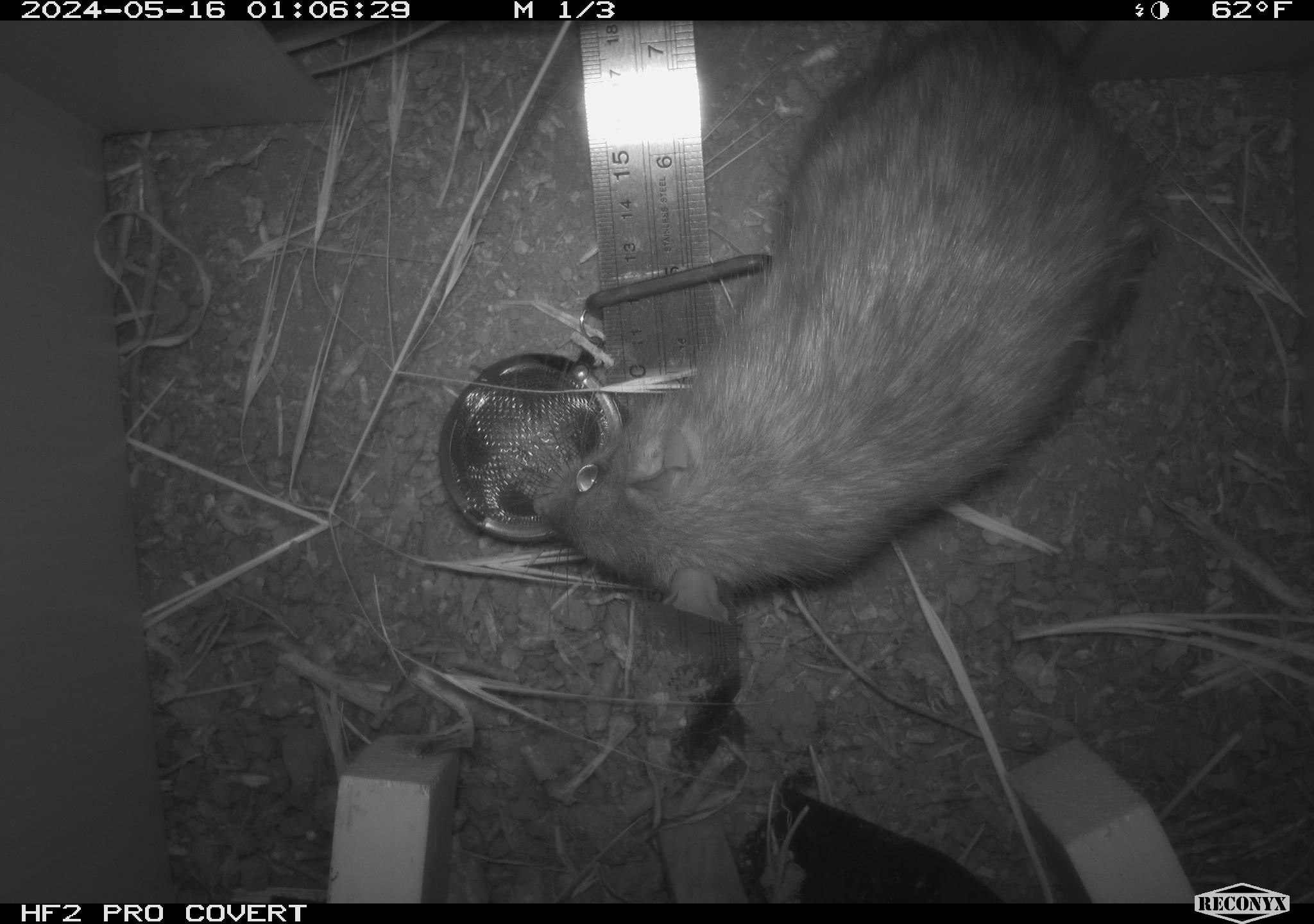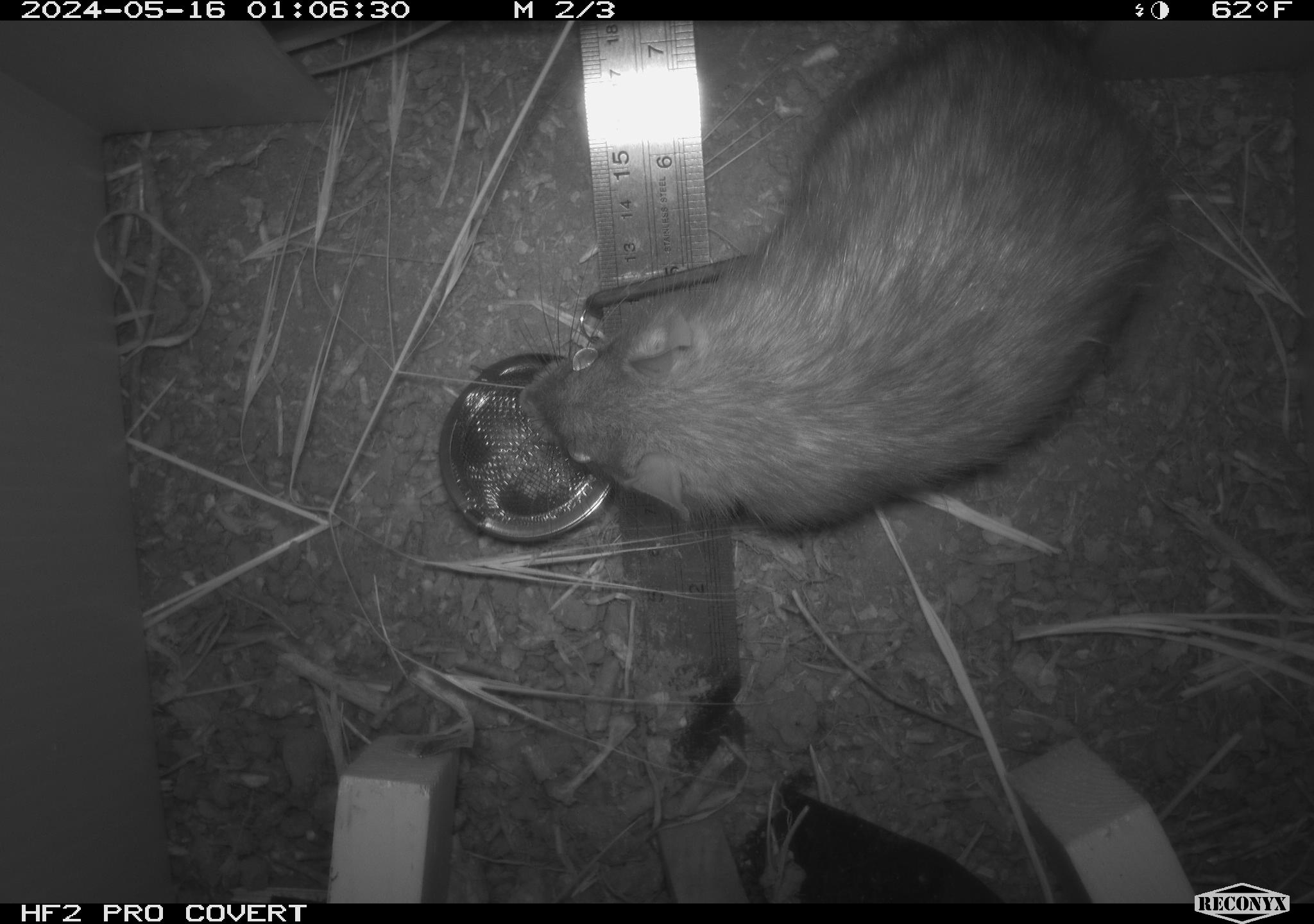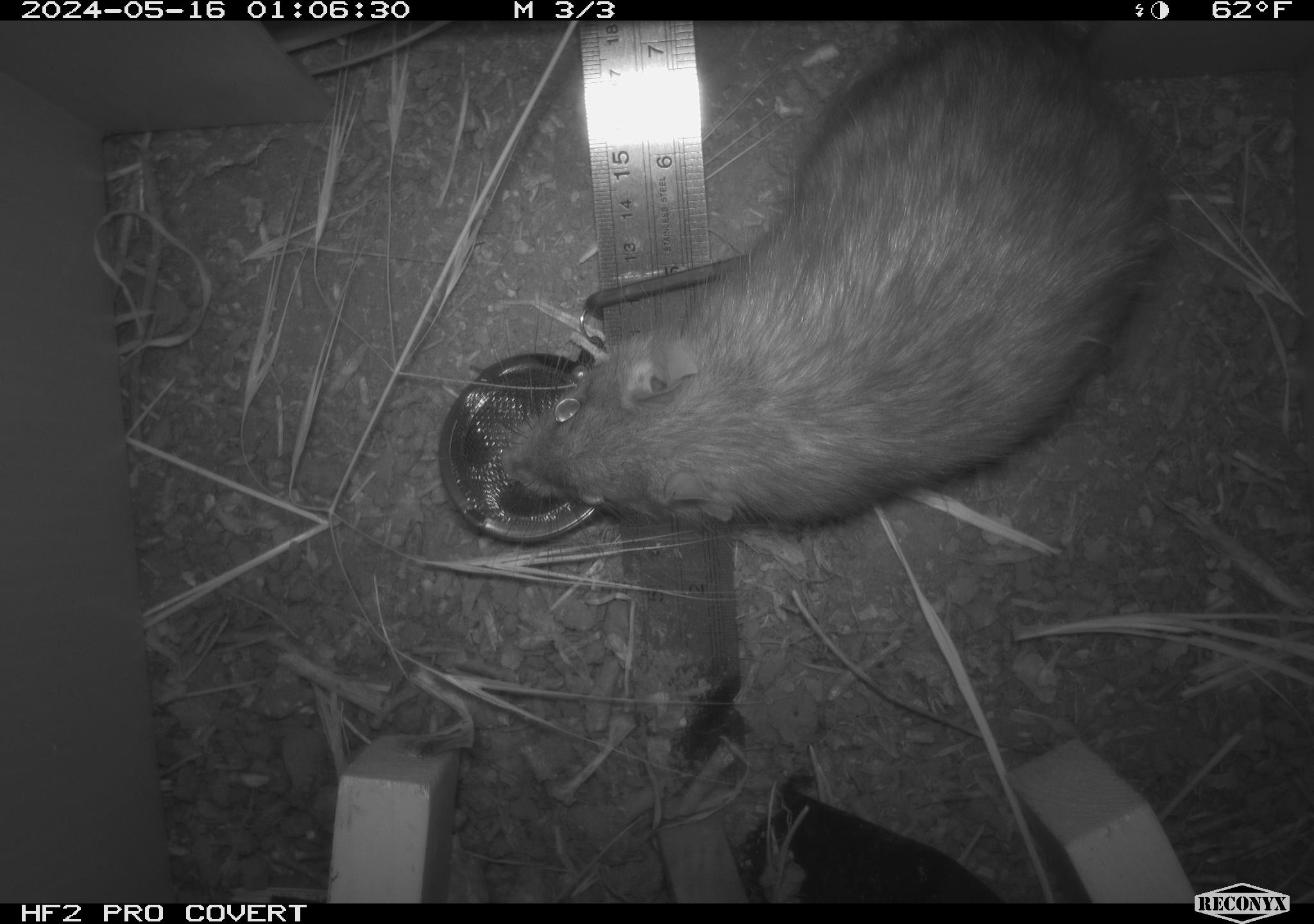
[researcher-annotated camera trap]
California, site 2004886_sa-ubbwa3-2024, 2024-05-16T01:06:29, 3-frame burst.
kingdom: Animalia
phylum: Chordata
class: Mammalia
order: Rodentia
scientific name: Rodentia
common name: woodrat or rat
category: woodrat or rat species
Woodrat or rat species (woodrat or rat) (Rodentia).